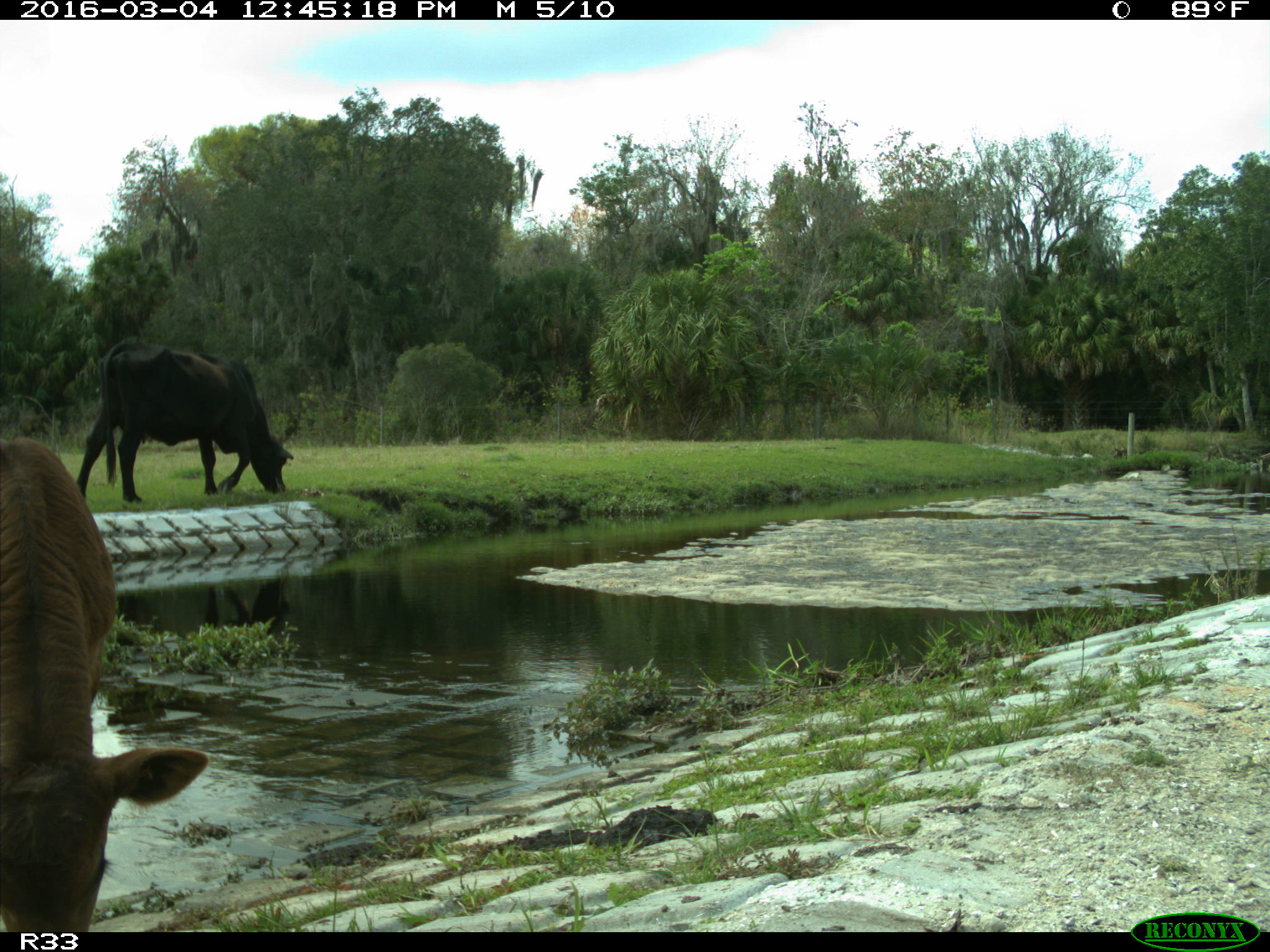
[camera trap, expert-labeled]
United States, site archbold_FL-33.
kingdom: Animalia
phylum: Chordata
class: Mammalia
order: Artiodactyla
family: Bovidae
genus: Bos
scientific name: Bos taurus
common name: domestic cow